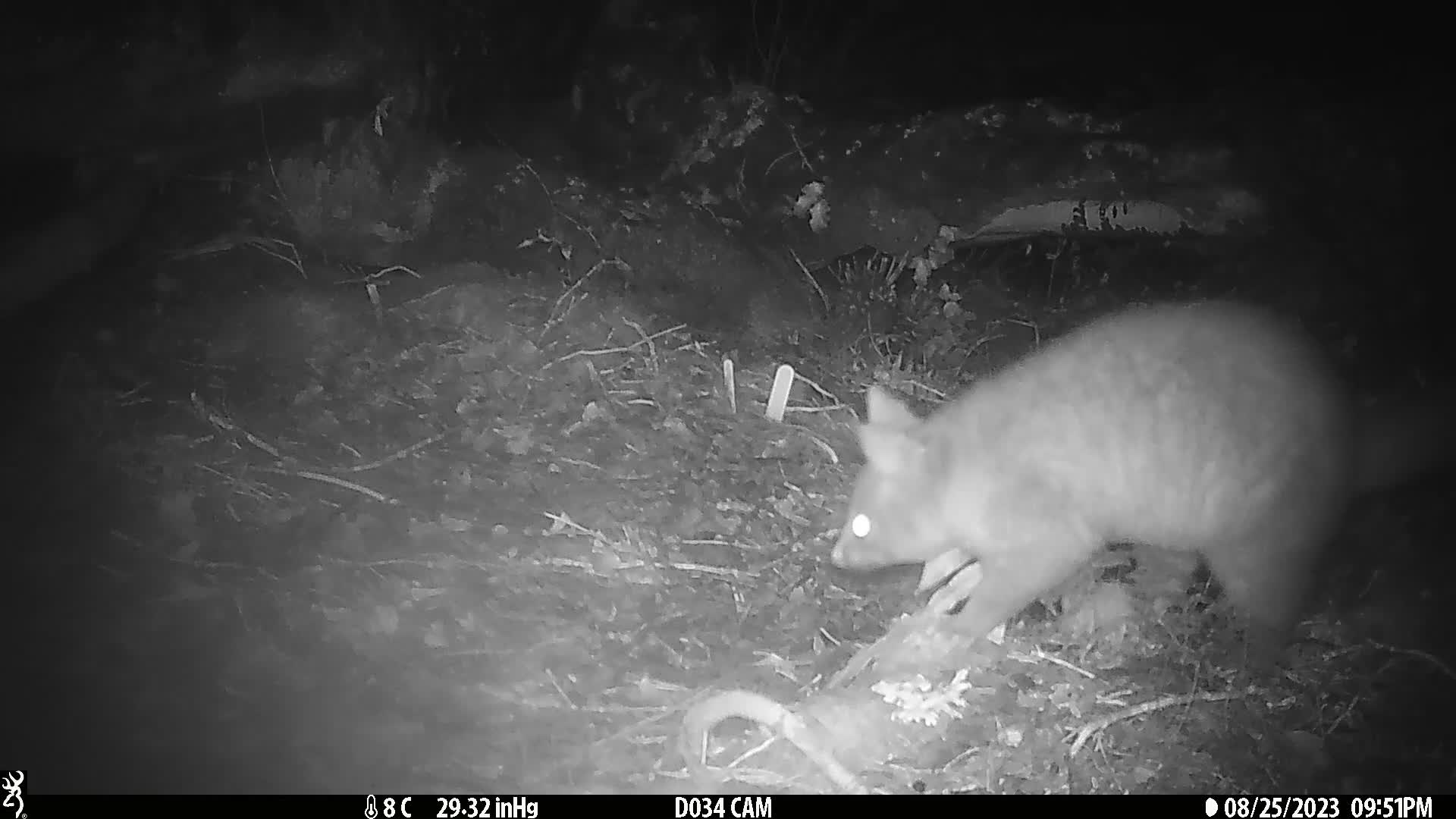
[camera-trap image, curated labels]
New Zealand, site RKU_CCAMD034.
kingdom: Animalia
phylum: Chordata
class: Mammalia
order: Diprotodontia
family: Phalangeridae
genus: Trichosurus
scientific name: Trichosurus vulpecula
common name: common brushtail possum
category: possum